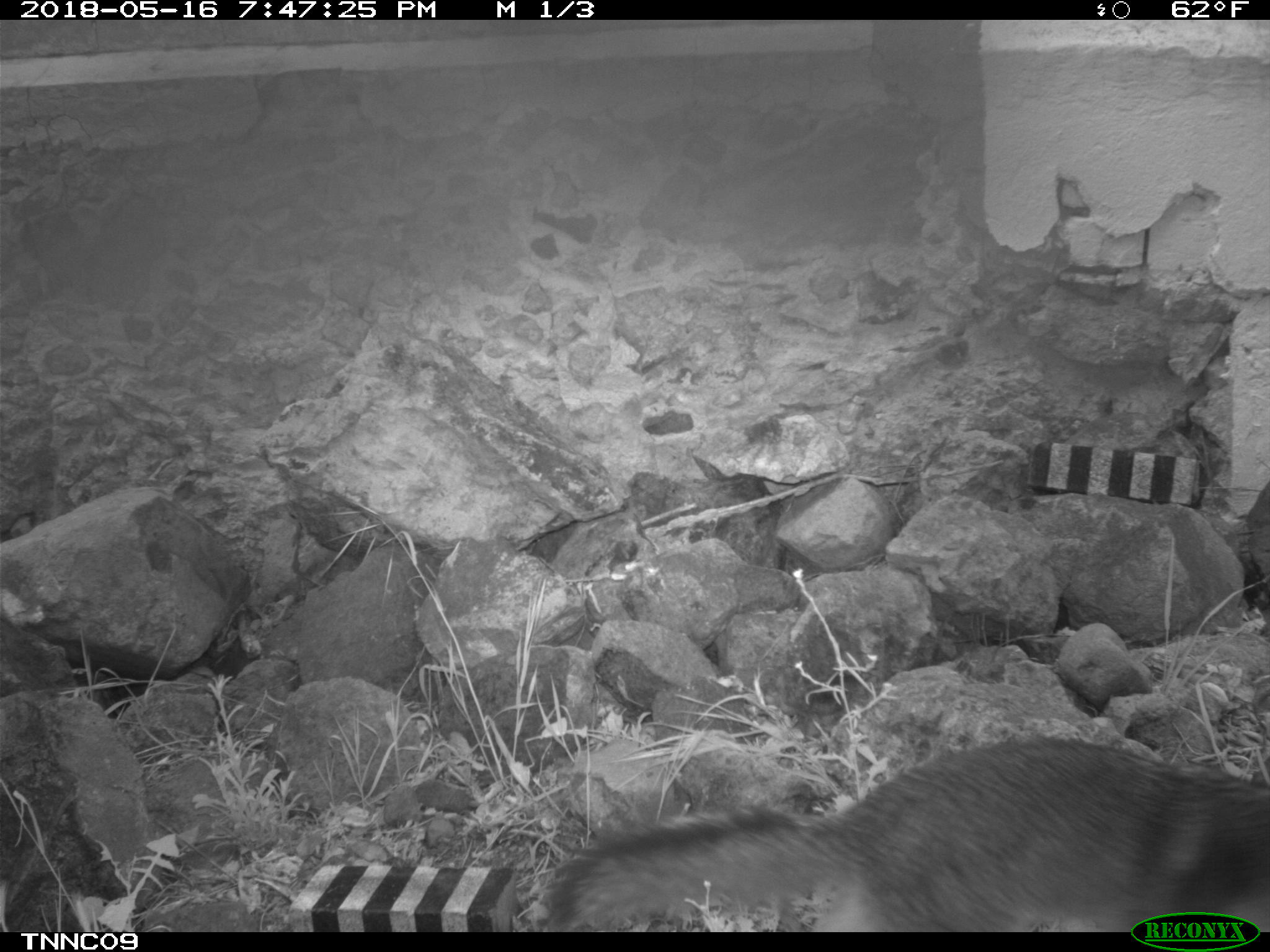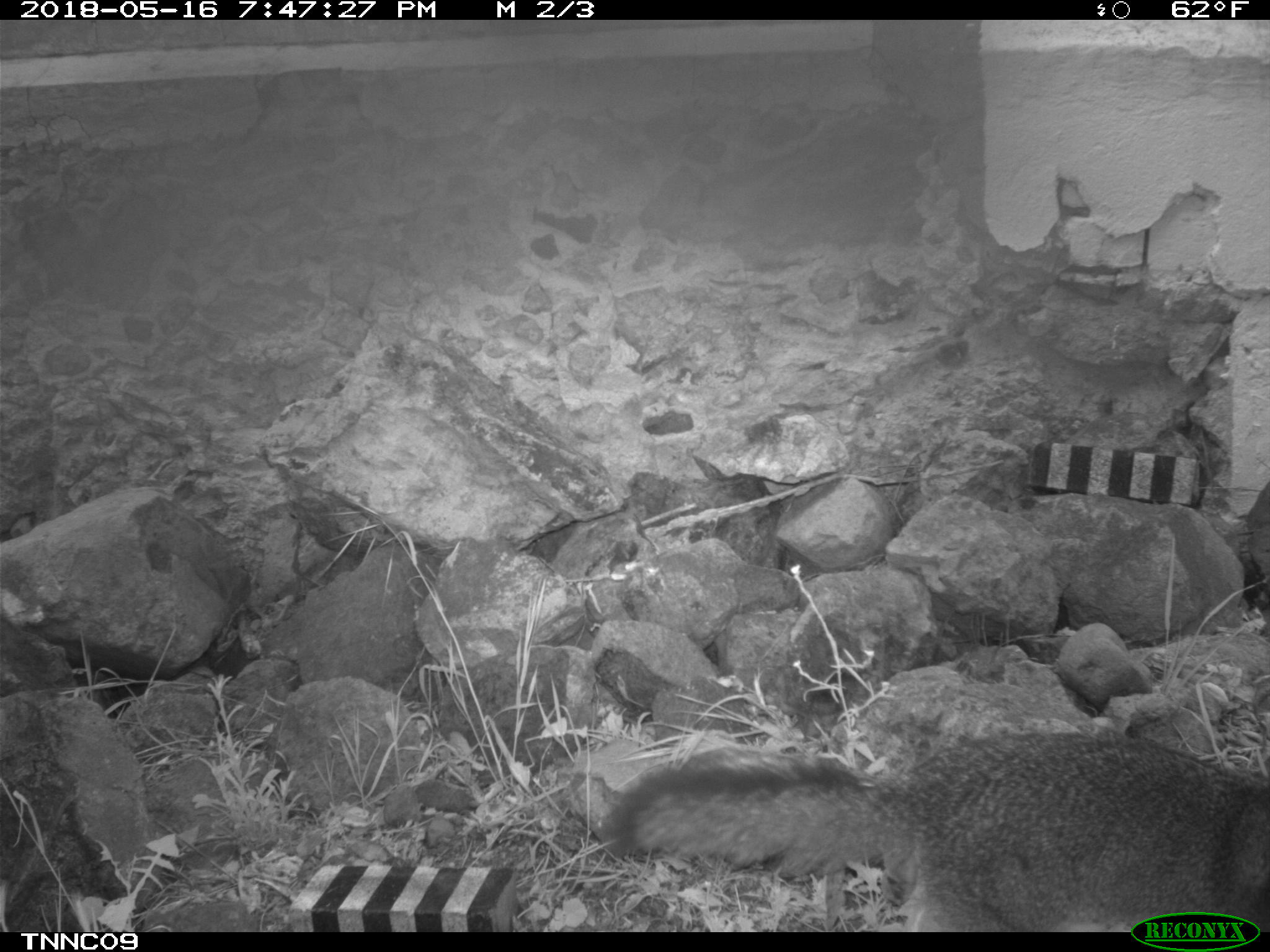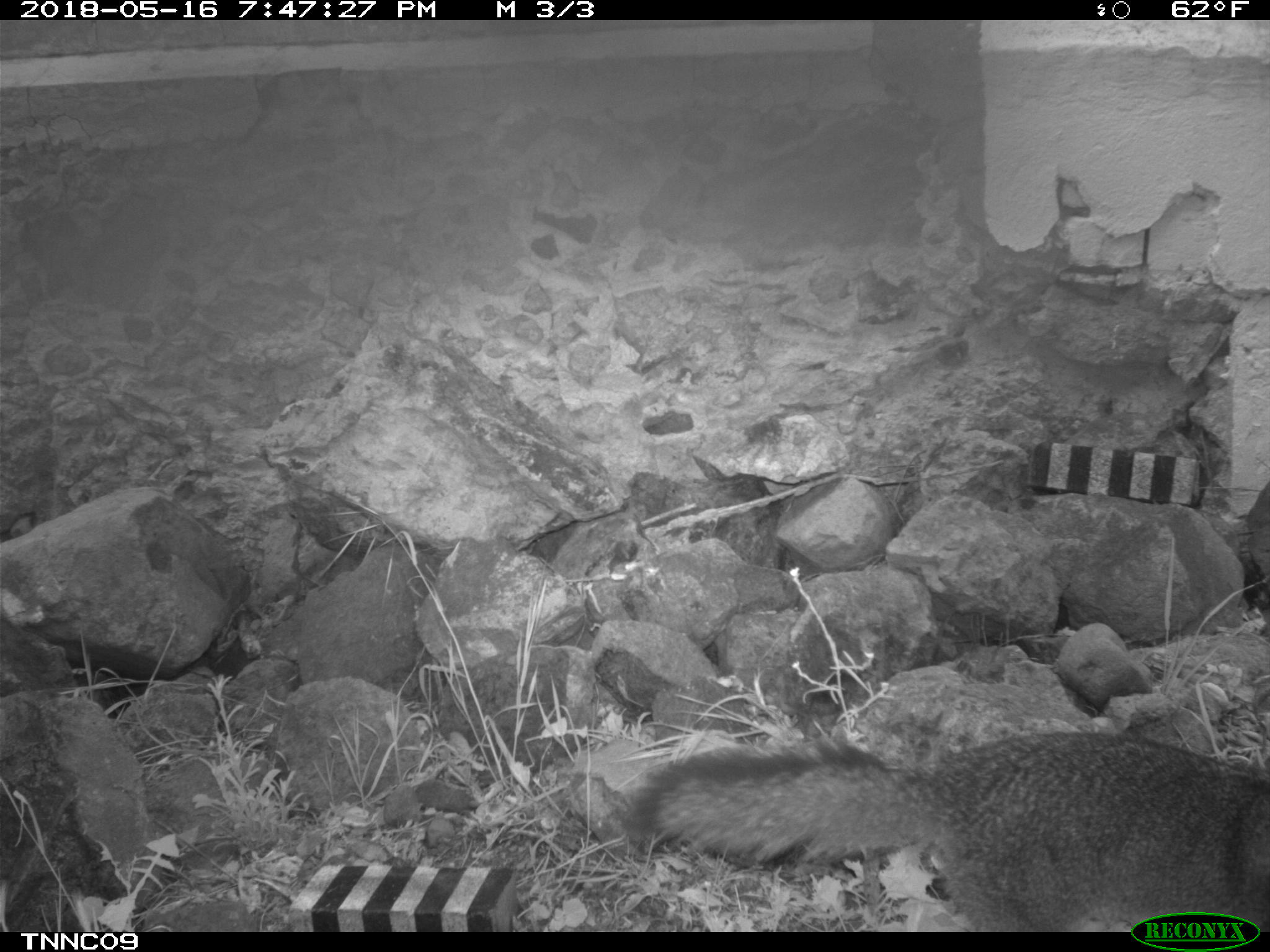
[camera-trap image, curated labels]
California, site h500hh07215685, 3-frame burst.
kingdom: Animalia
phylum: Chordata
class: Mammalia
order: Carnivora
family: Canidae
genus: Urocyon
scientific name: Urocyon littoralis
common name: island fox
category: fox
Fox (island fox) (Urocyon littoralis).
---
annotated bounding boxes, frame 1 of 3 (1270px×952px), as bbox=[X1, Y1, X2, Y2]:
fox: bbox=[543, 738, 1269, 932]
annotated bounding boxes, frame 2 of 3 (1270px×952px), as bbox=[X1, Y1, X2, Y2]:
fox: bbox=[598, 729, 1269, 931]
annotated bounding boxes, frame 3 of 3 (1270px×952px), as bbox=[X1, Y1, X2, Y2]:
fox: bbox=[623, 731, 1269, 932]